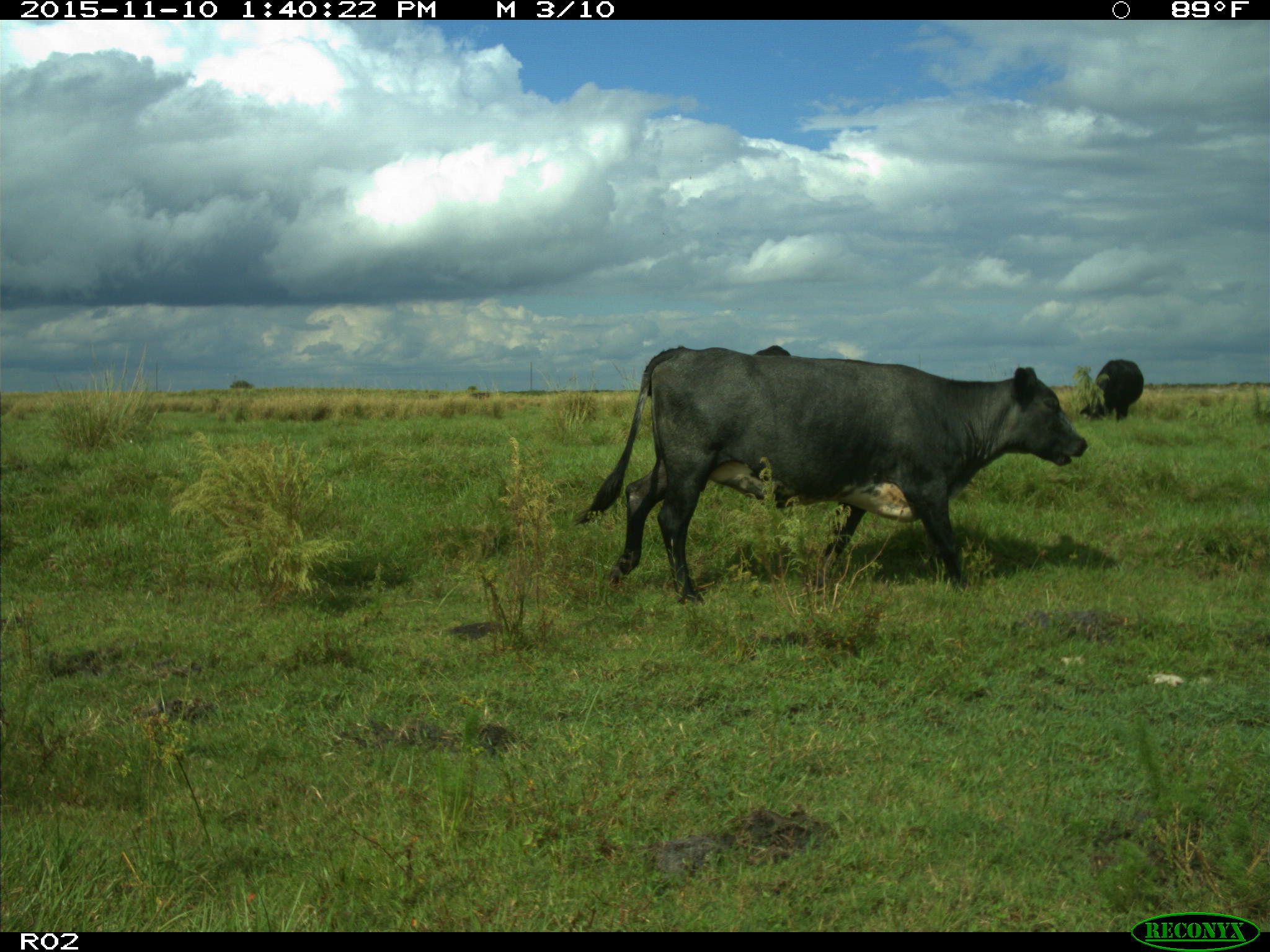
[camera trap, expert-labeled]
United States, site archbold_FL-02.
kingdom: Animalia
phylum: Chordata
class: Mammalia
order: Artiodactyla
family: Bovidae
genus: Bos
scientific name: Bos taurus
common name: domestic cow